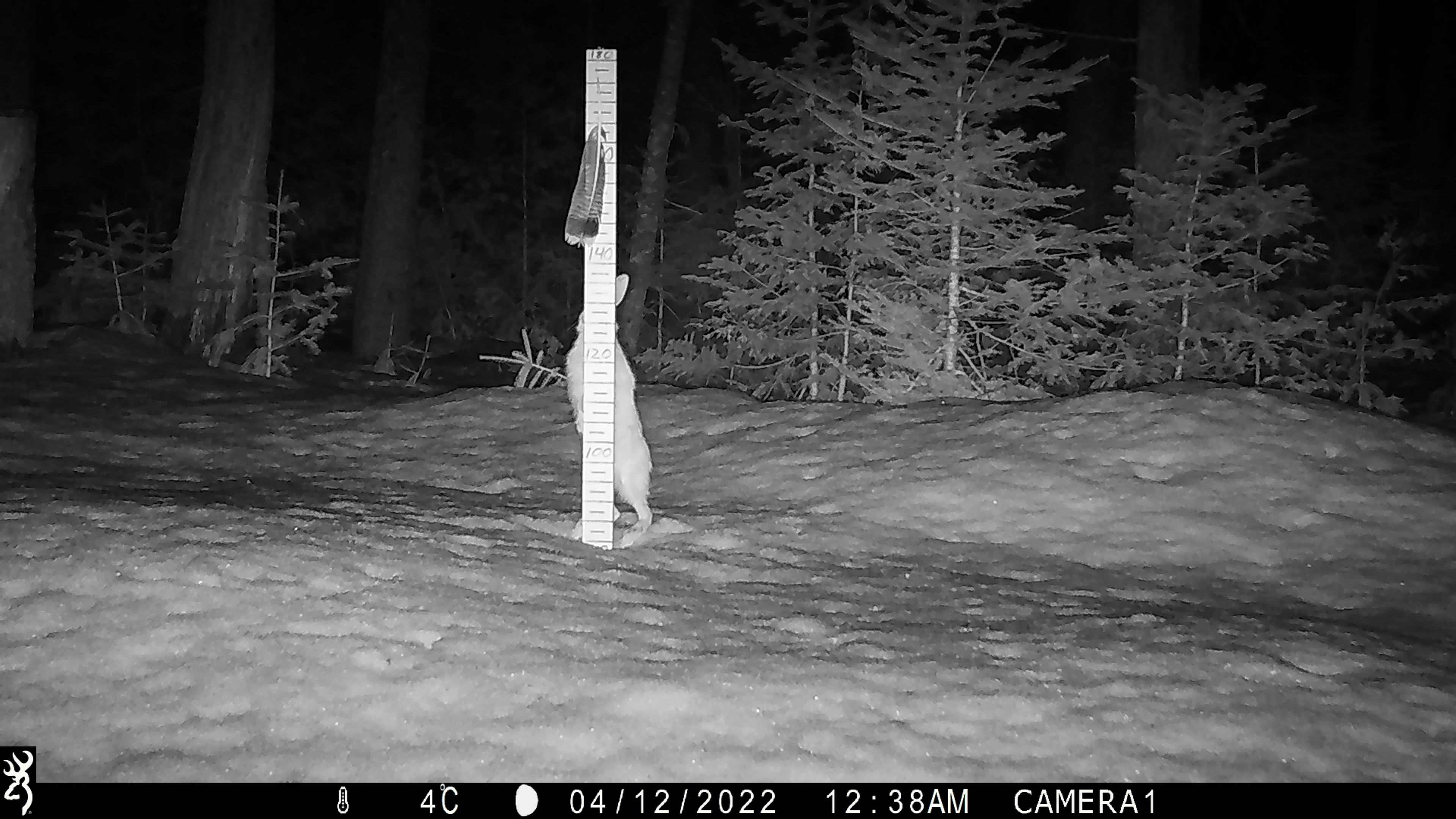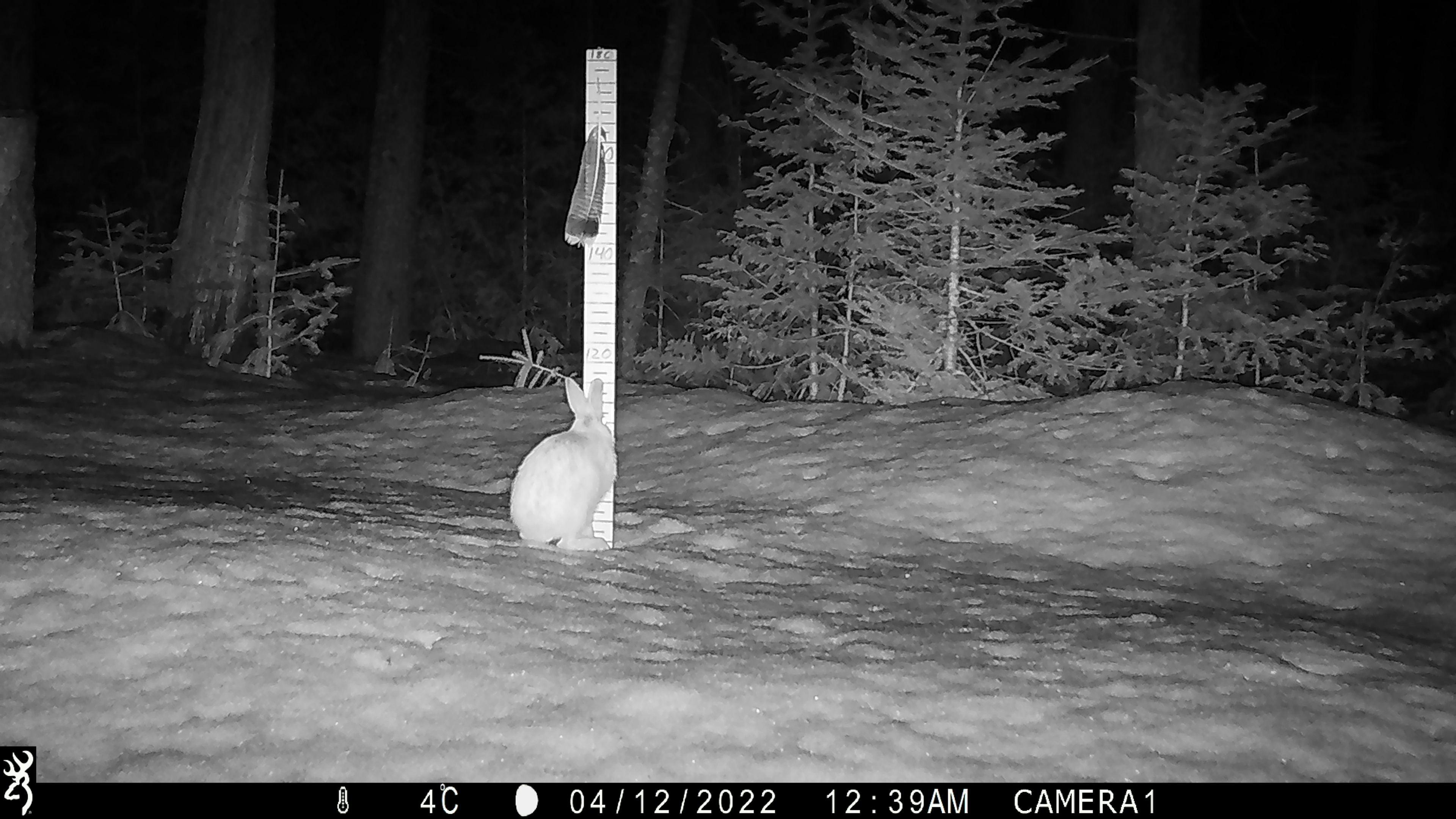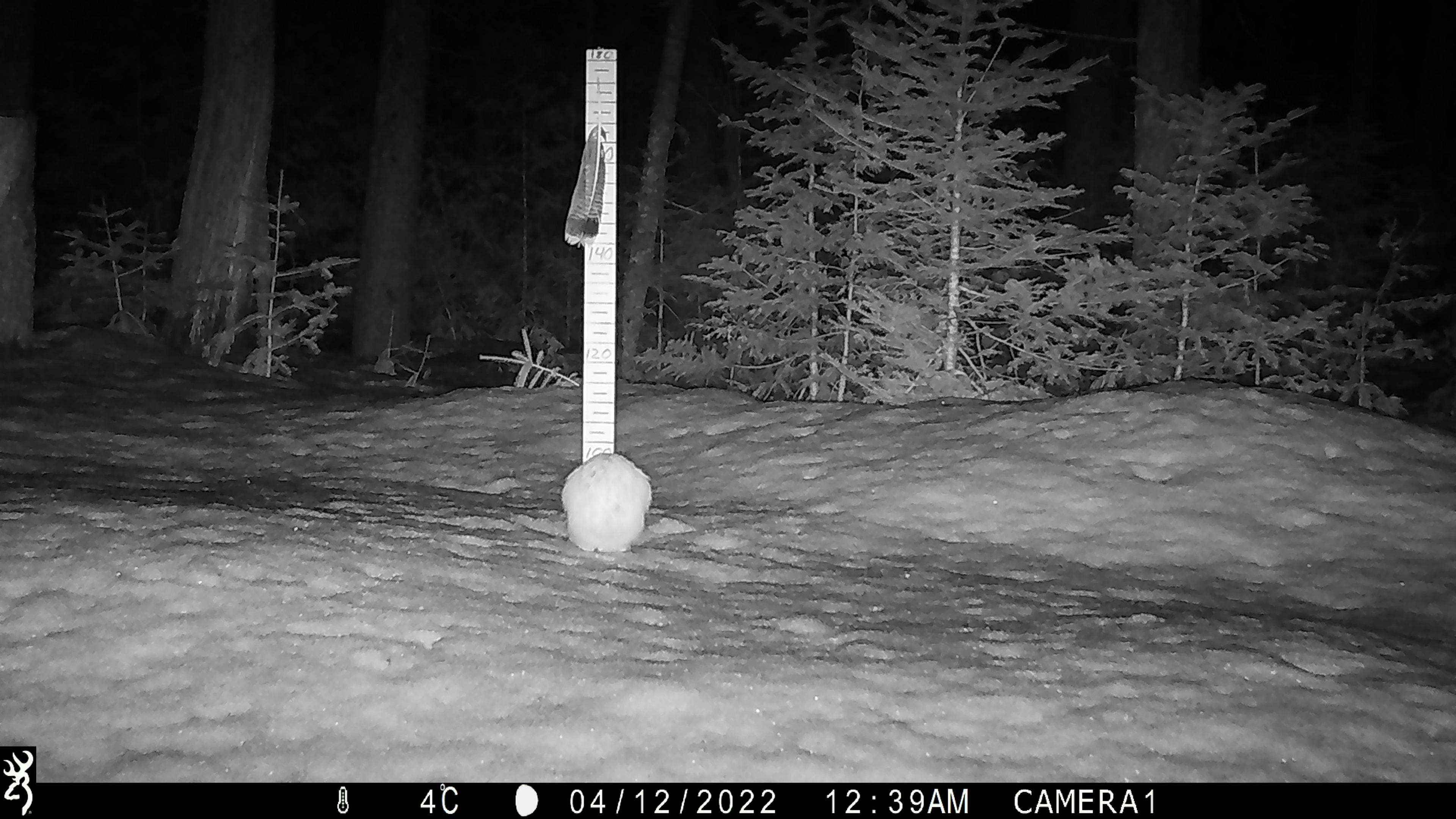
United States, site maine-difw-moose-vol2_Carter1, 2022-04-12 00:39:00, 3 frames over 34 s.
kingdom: Animalia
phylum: Chordata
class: Mammalia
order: Lagomorpha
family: Leporidae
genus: Lepus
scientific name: Lepus americanus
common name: snowshoe hare